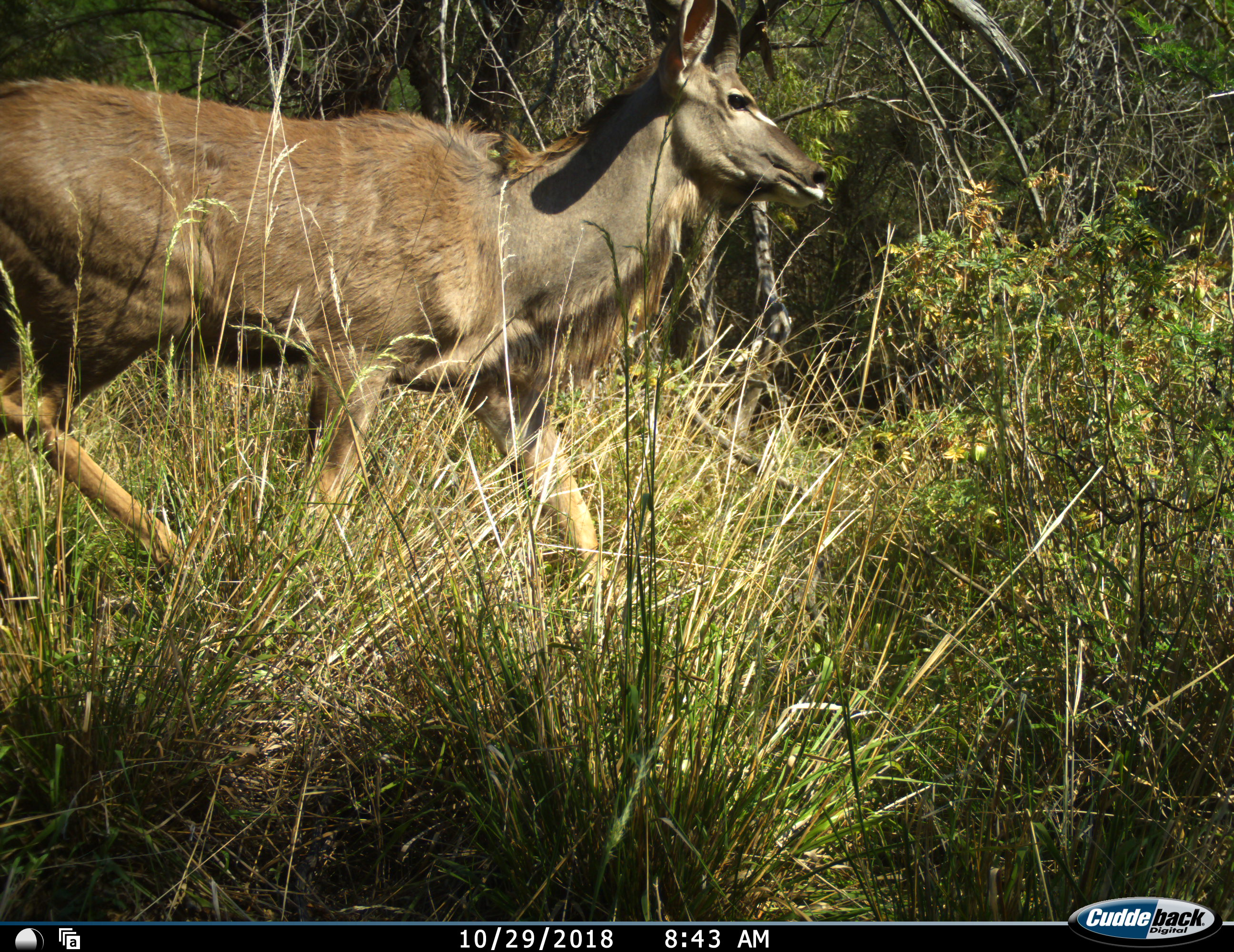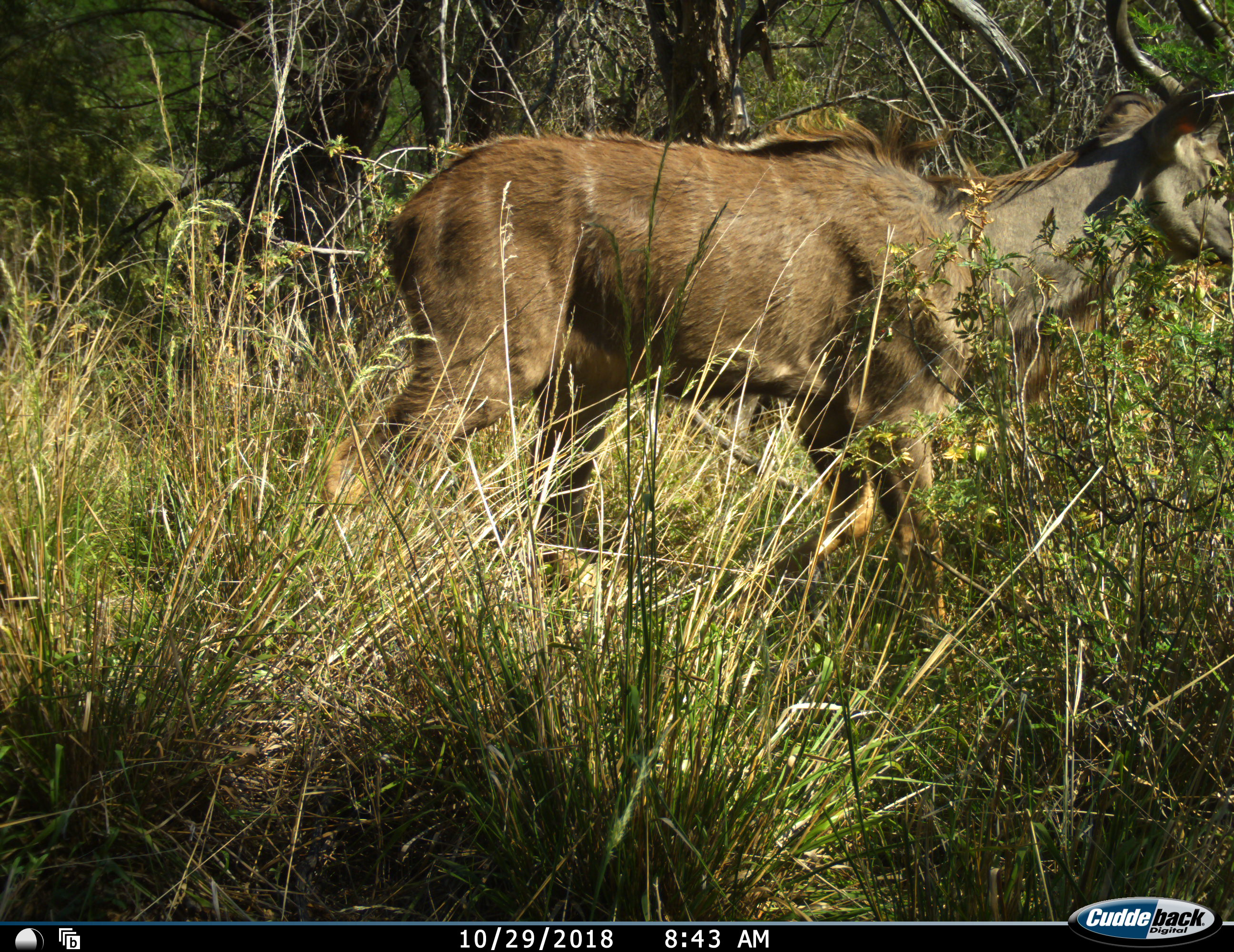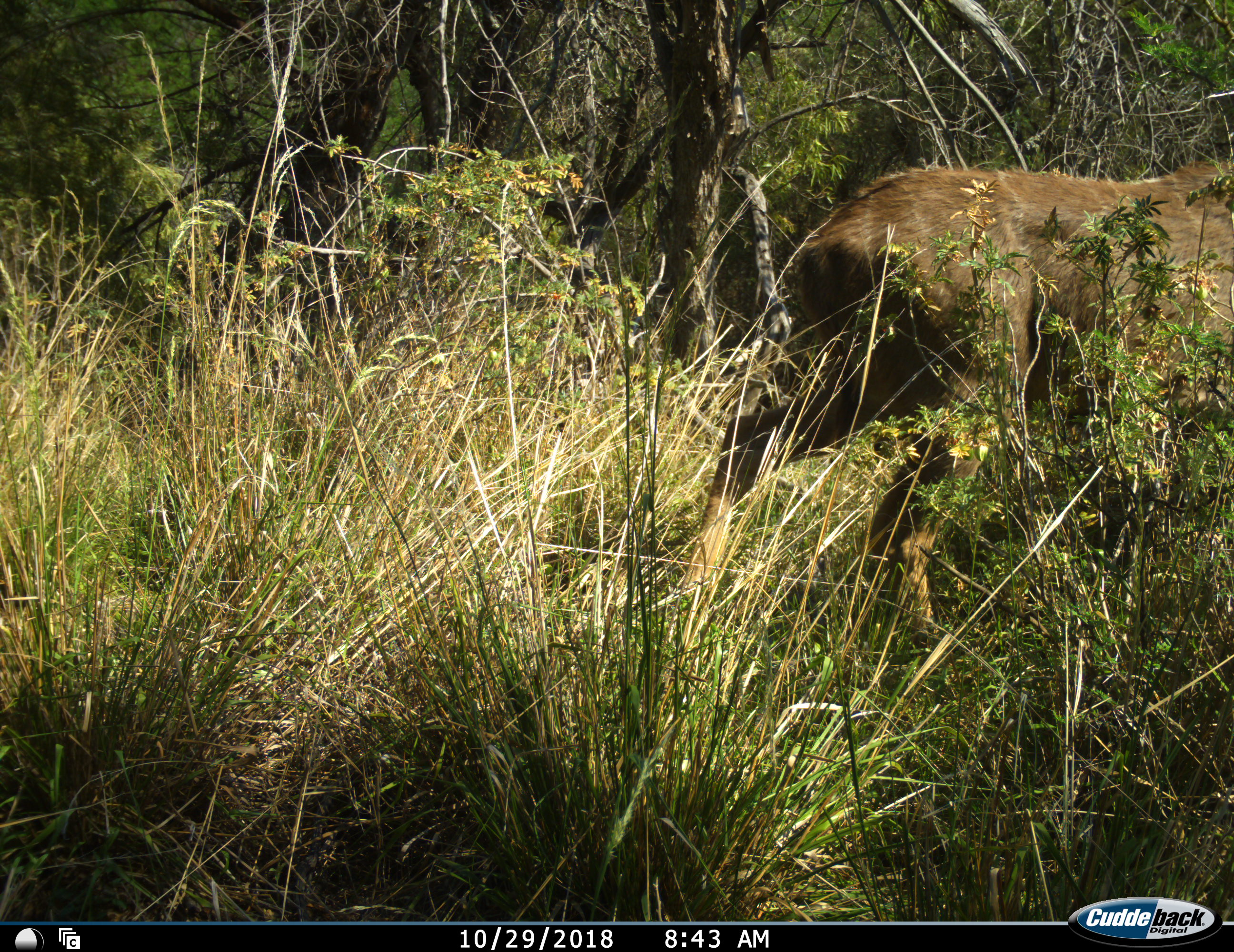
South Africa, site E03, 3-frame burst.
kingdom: Animalia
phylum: Chordata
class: Mammalia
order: Artiodactyla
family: Bovidae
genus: Tragelaphus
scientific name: Tragelaphus strepsiceros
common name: greater kudu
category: kudu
Kudu (greater kudu) (Tragelaphus strepsiceros), count 1. Behavior (volunteer vote fractions): standing 22%, resting 0%, moving 89%, interacting 0%. Young present (vote fraction): 0%. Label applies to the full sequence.